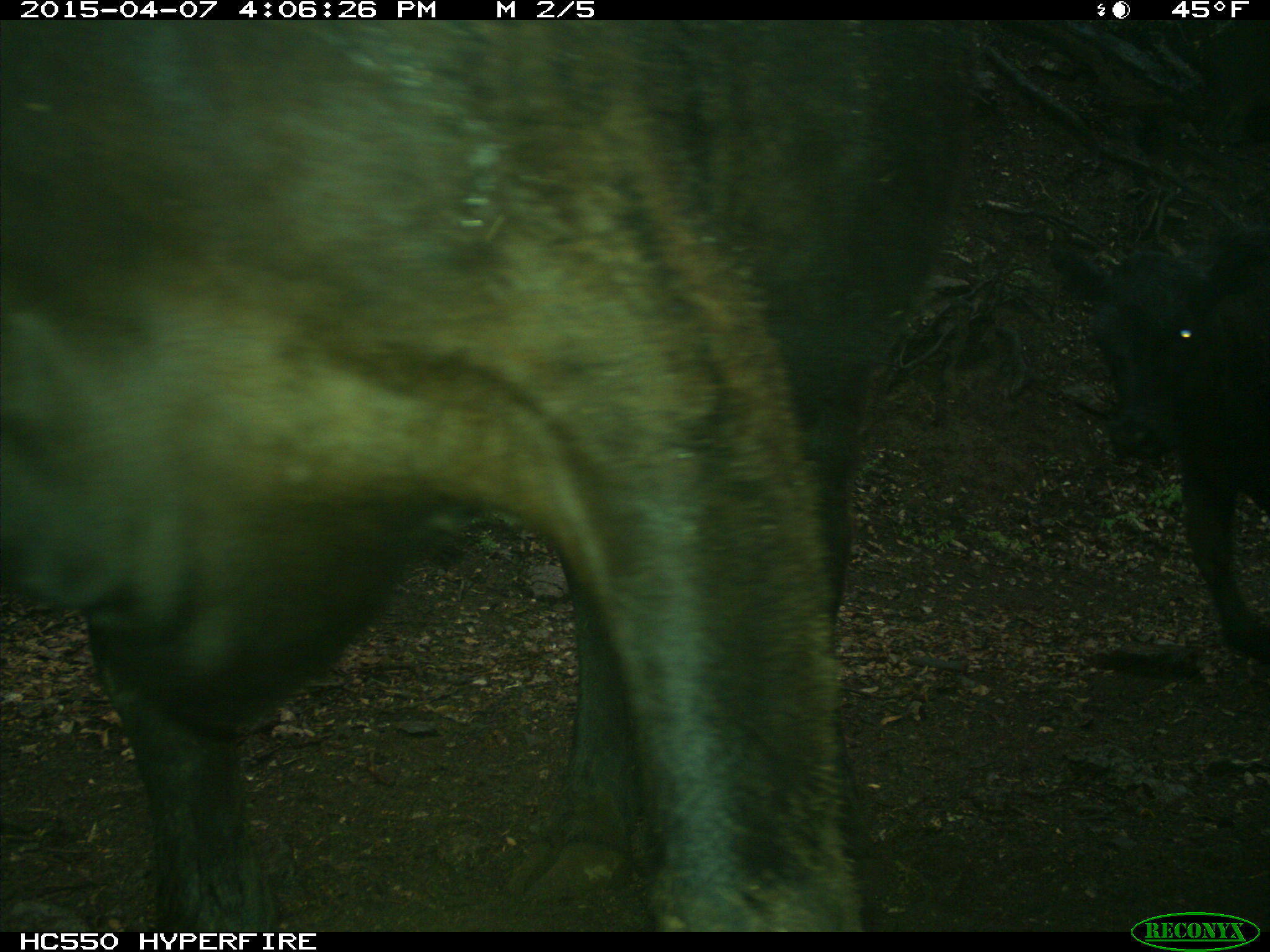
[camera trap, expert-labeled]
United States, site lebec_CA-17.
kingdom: Animalia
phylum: Chordata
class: Mammalia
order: Artiodactyla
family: Bovidae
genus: Bos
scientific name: Bos taurus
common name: domestic cow